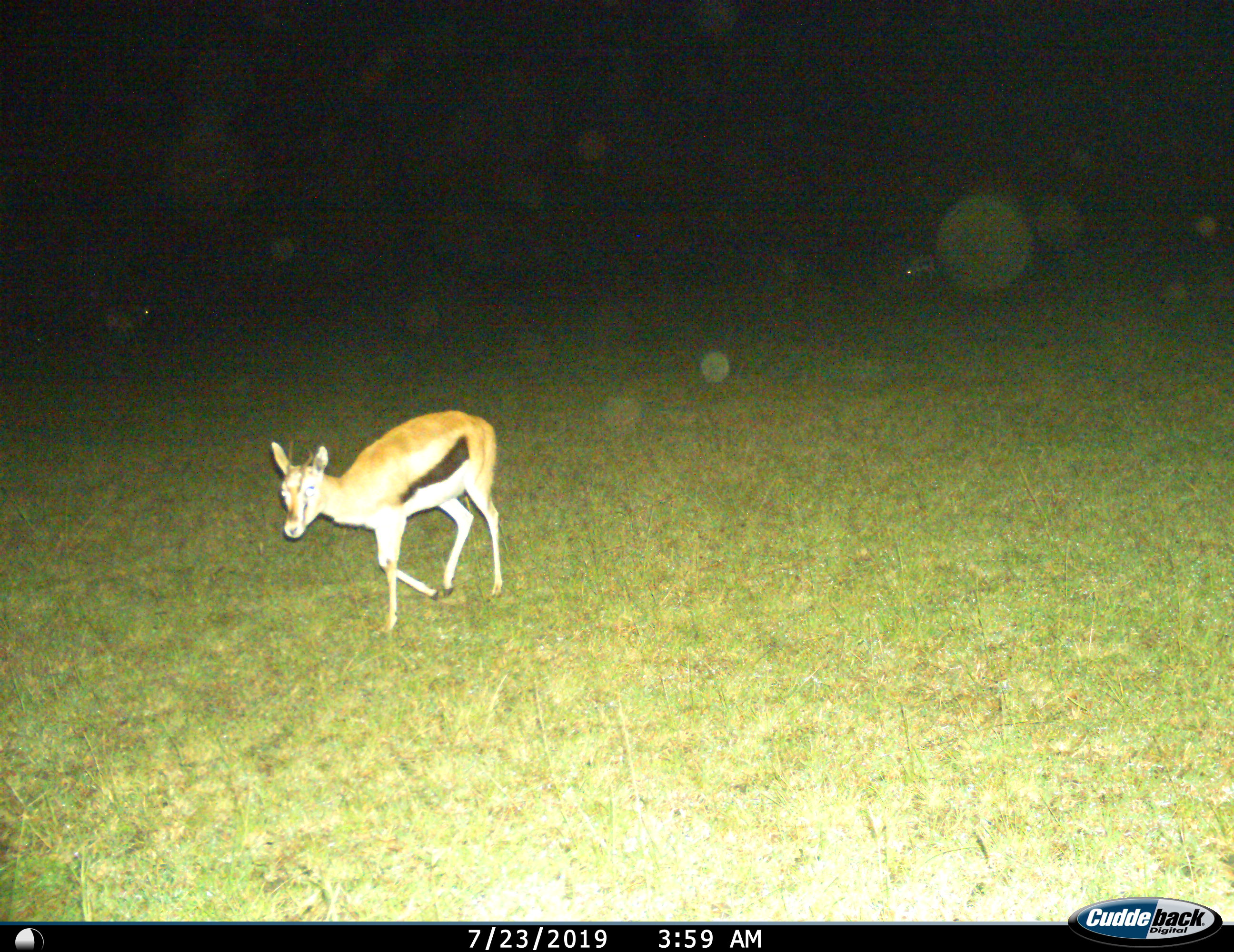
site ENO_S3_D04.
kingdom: Animalia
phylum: Chordata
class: Mammalia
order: Artiodactyla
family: Bovidae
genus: Eudorcas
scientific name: Eudorcas thomsonii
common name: thomson's gazelle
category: gazellethomsons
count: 1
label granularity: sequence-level